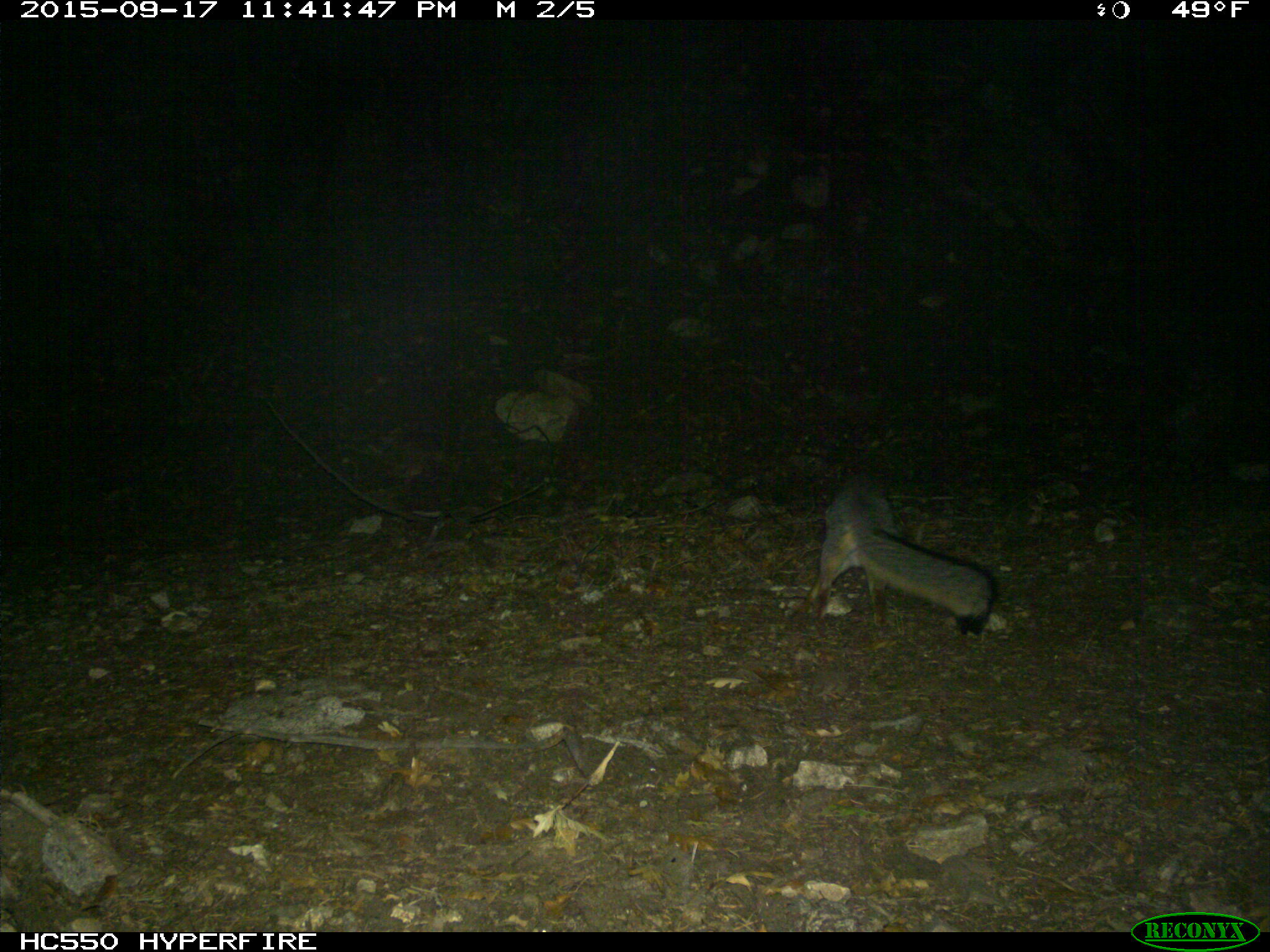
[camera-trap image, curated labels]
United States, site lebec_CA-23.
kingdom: Animalia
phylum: Chordata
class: Mammalia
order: Carnivora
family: Canidae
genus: Urocyon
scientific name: Urocyon cinereoargenteus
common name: gray fox